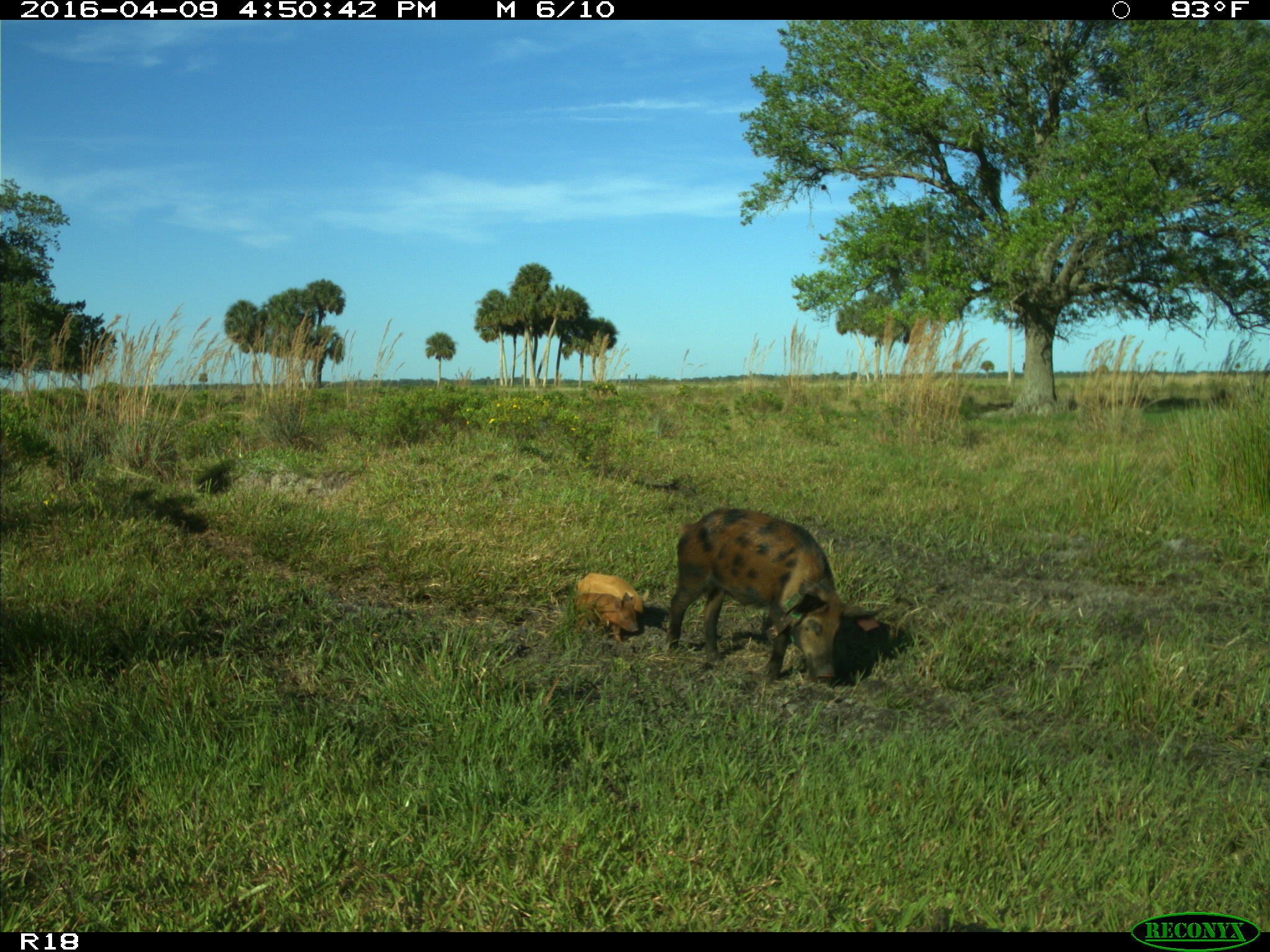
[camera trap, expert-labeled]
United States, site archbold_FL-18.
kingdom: Animalia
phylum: Chordata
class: Mammalia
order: Artiodactyla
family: Suidae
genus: Sus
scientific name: Sus scrofa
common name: wild boar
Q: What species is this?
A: Sus scrofa (wild boar).